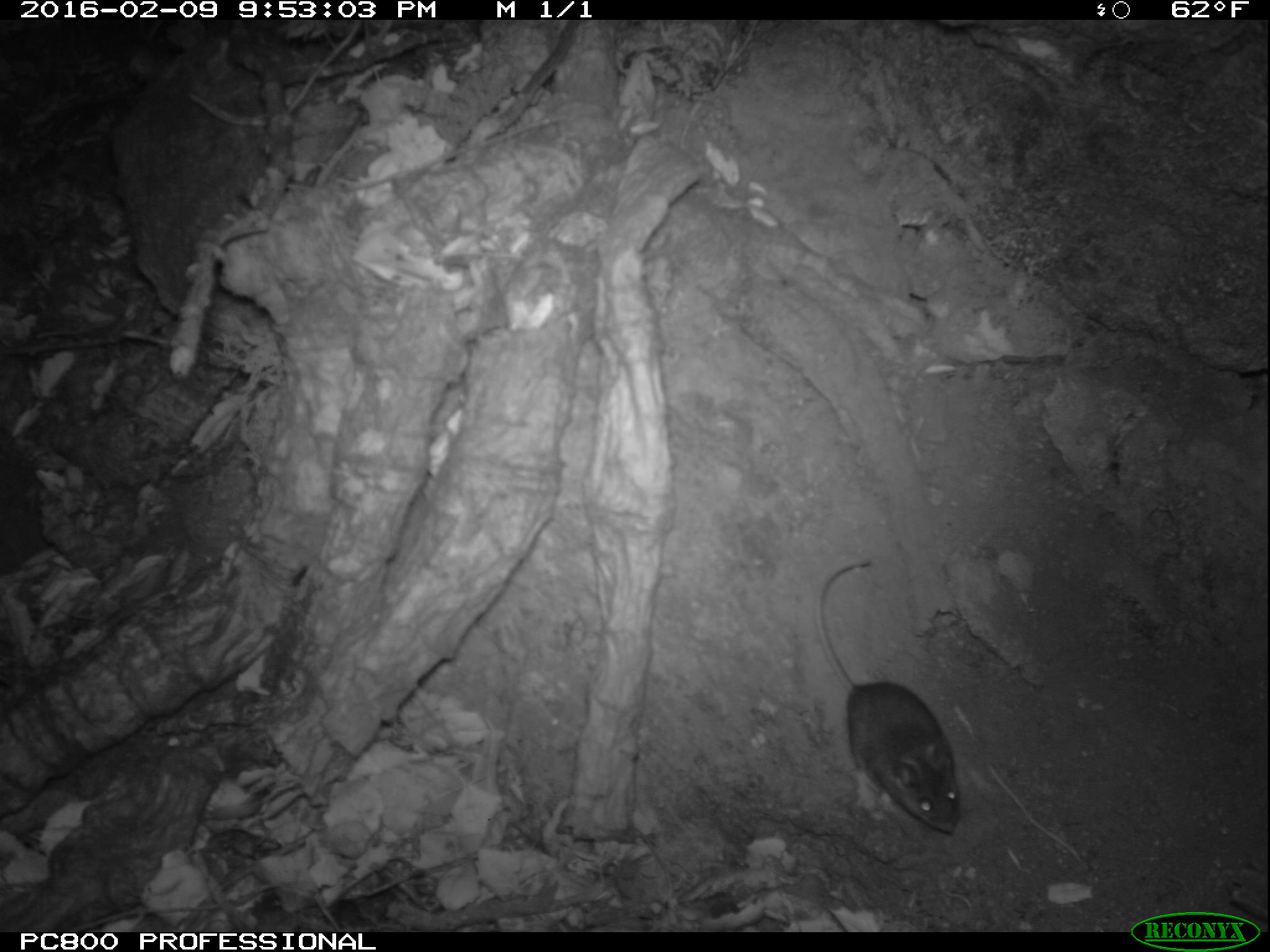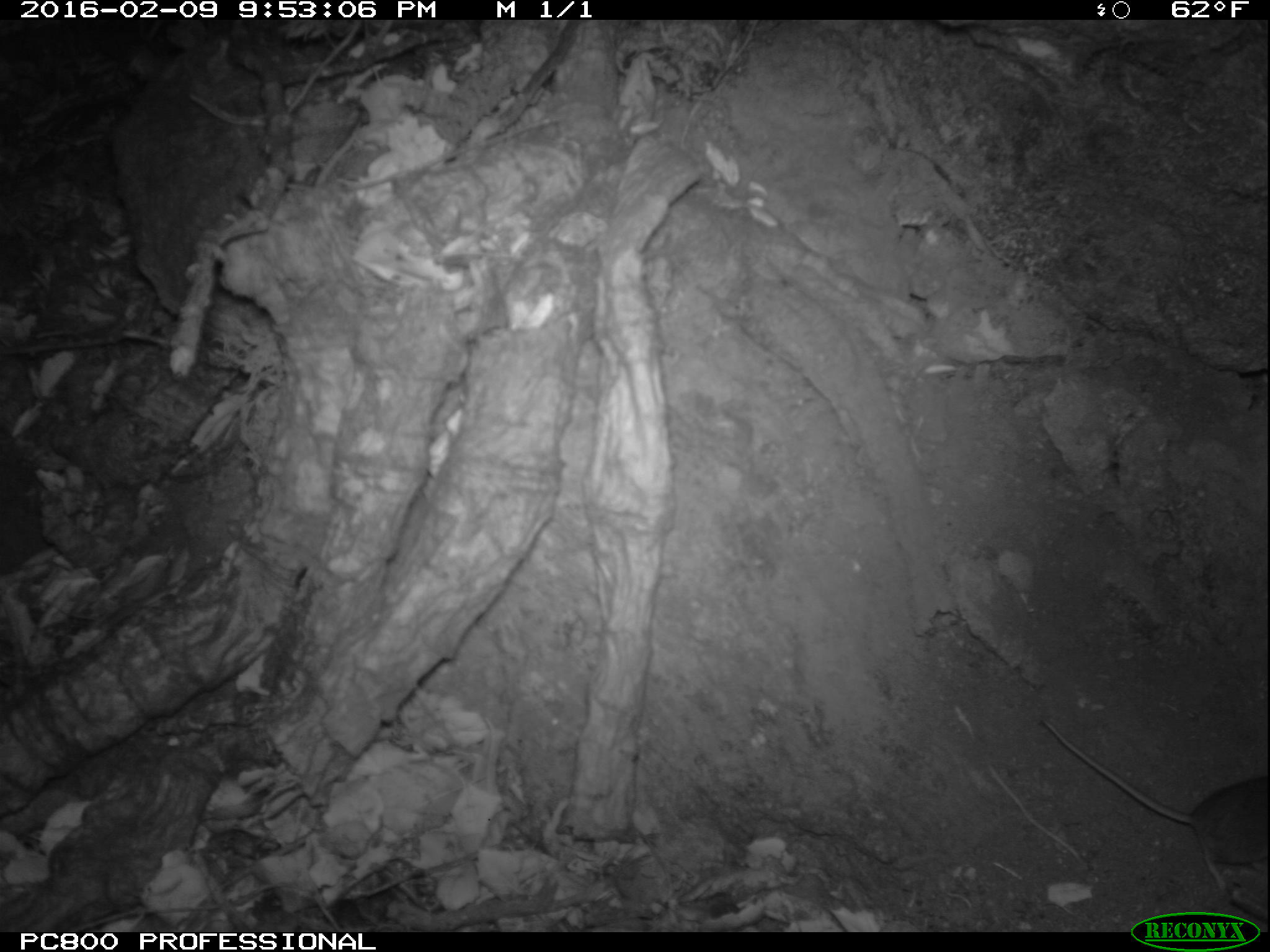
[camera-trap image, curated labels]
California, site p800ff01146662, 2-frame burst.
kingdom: Animalia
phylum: Chordata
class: Mammalia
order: Rodentia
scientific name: Rodentia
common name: rodent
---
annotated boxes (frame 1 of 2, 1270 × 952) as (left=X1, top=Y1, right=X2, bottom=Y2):
rodent: (left=817, top=556, right=959, bottom=833)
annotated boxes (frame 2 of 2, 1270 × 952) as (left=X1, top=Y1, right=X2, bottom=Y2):
rodent: (left=1039, top=718, right=1269, bottom=897)